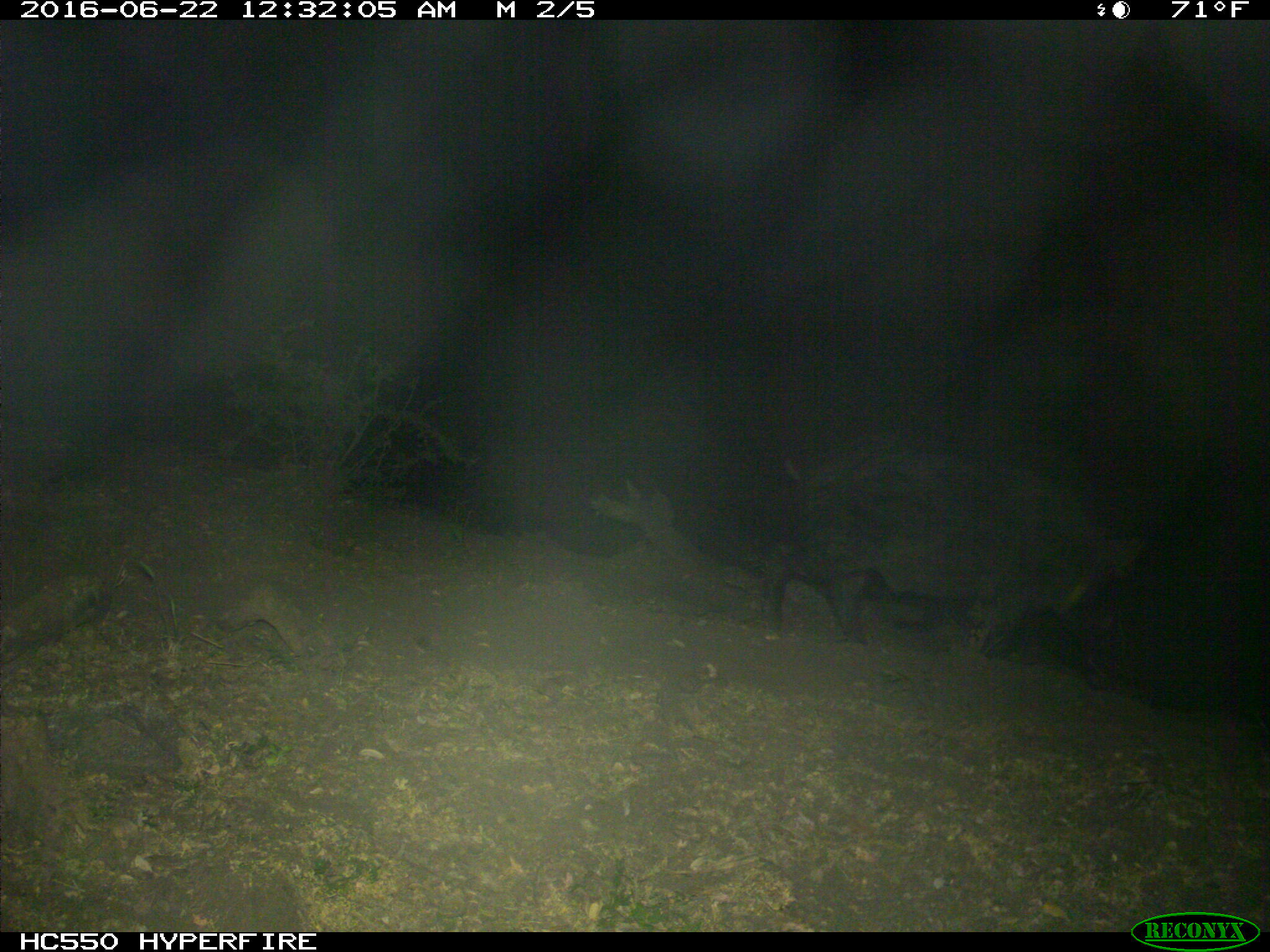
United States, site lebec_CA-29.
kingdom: Animalia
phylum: Chordata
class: Mammalia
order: Artiodactyla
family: Suidae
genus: Sus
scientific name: Sus scrofa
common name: wild boar